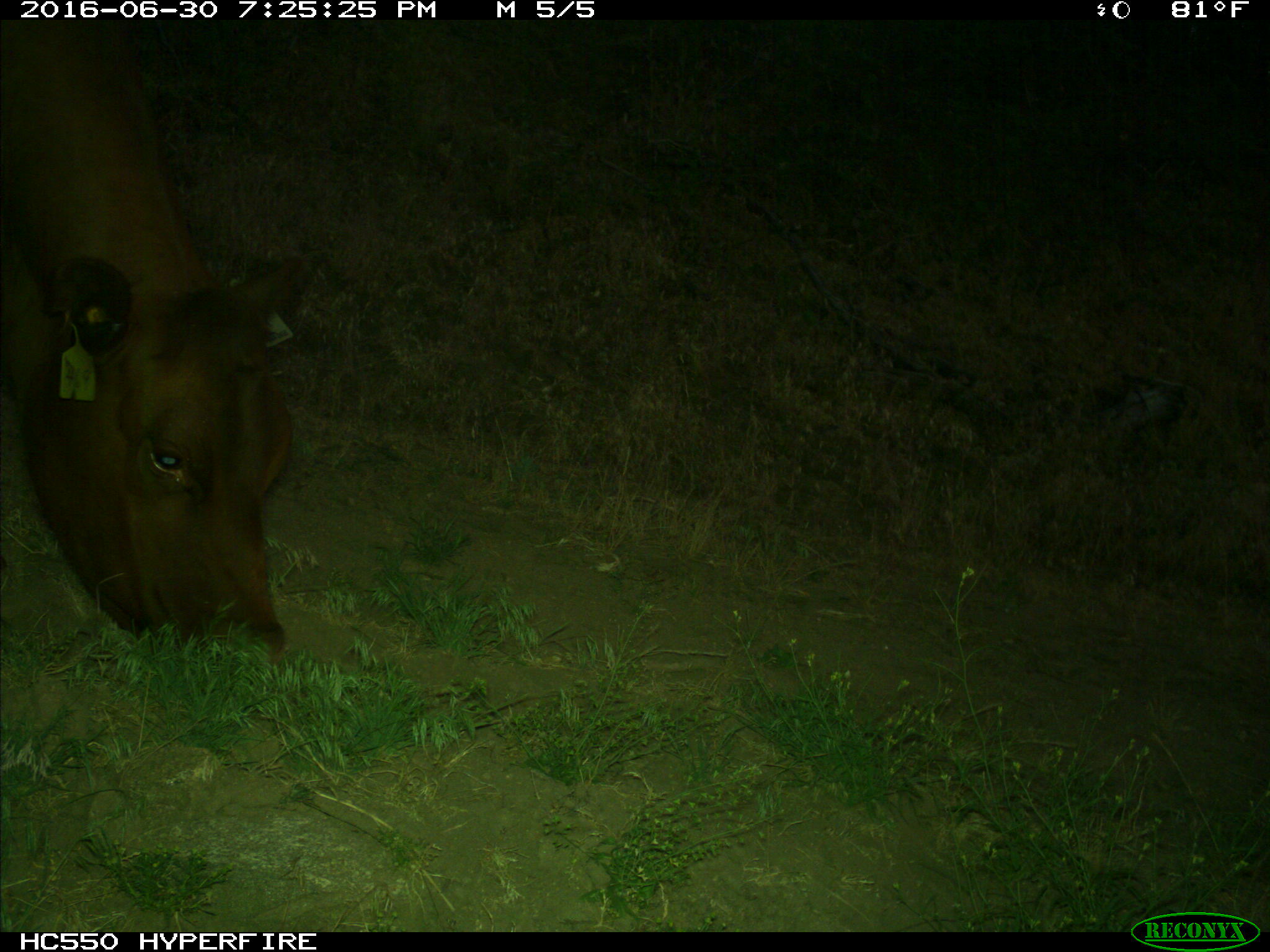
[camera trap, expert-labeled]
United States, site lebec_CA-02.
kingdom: Animalia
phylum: Chordata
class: Mammalia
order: Artiodactyla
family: Bovidae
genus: Bos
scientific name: Bos taurus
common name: domestic cow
Bos taurus (domestic cow).